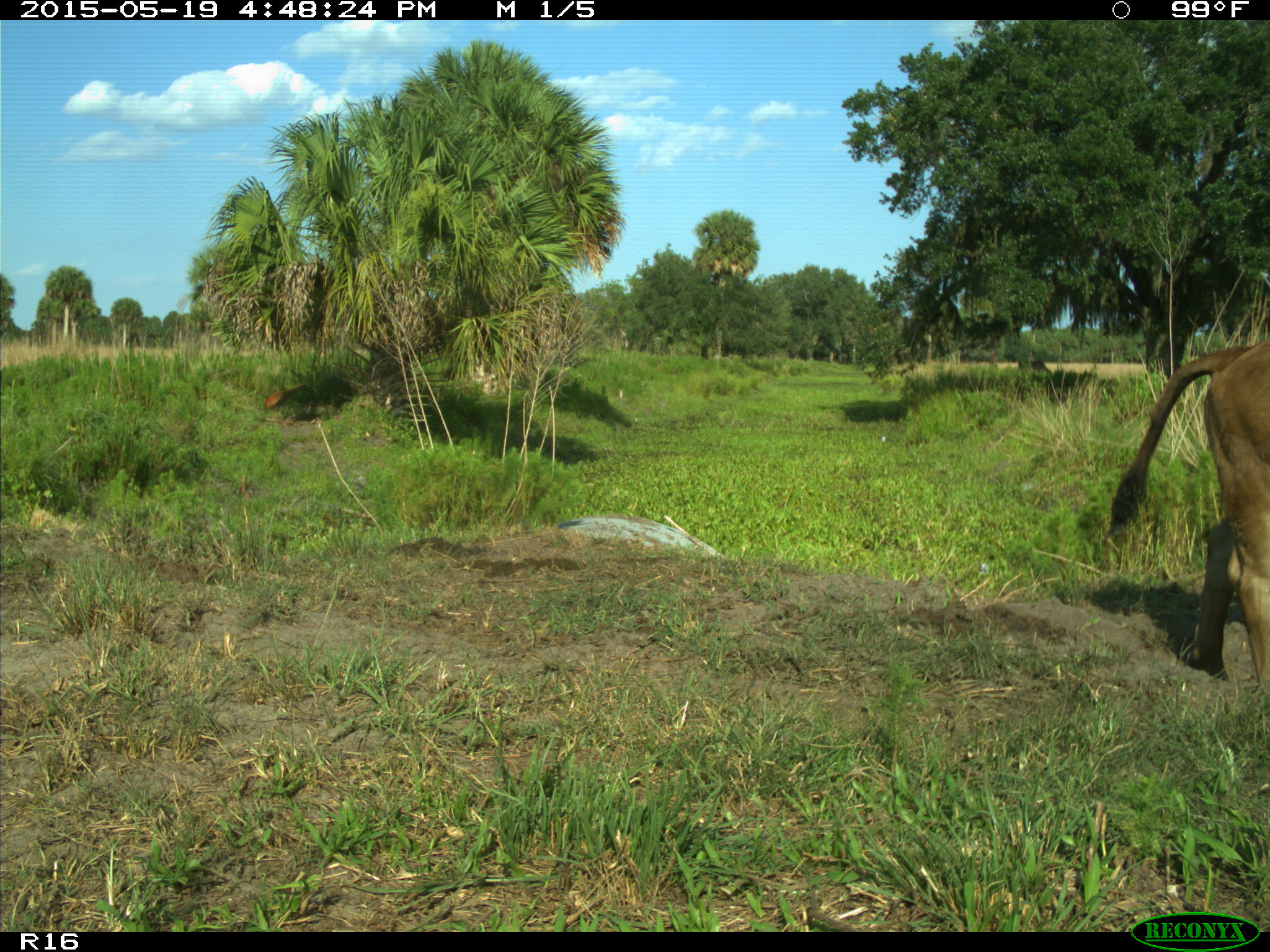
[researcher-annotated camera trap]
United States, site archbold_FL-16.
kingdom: Animalia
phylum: Chordata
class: Mammalia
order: Artiodactyla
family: Bovidae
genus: Bos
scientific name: Bos taurus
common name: domestic cow